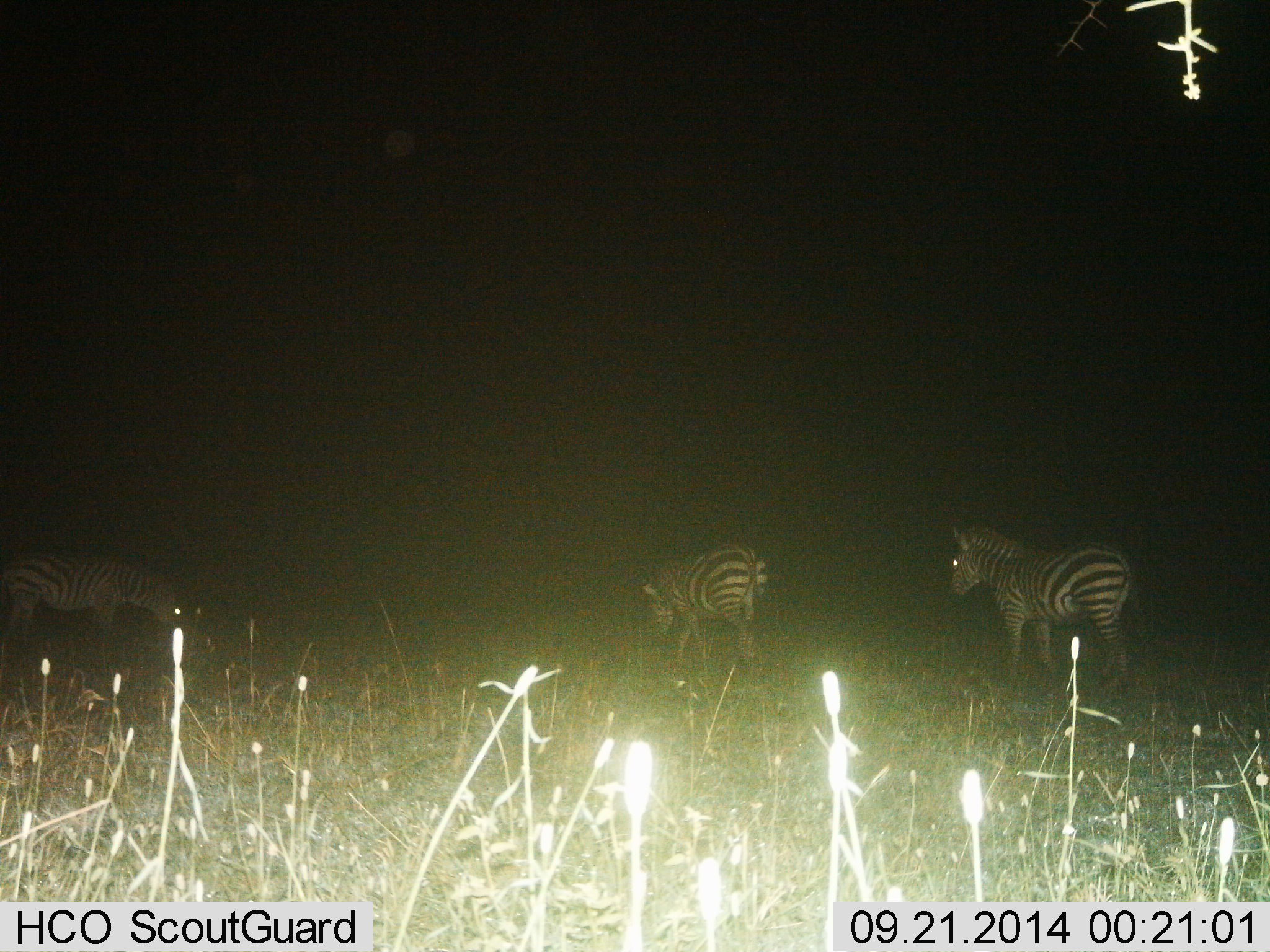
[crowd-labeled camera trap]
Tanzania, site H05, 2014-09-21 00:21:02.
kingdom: Animalia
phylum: Chordata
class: Mammalia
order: Perissodactyla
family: Equidae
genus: Equus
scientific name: Equus quagga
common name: plains zebra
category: zebra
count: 3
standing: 80%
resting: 0%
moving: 40%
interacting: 0%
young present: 0%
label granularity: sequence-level